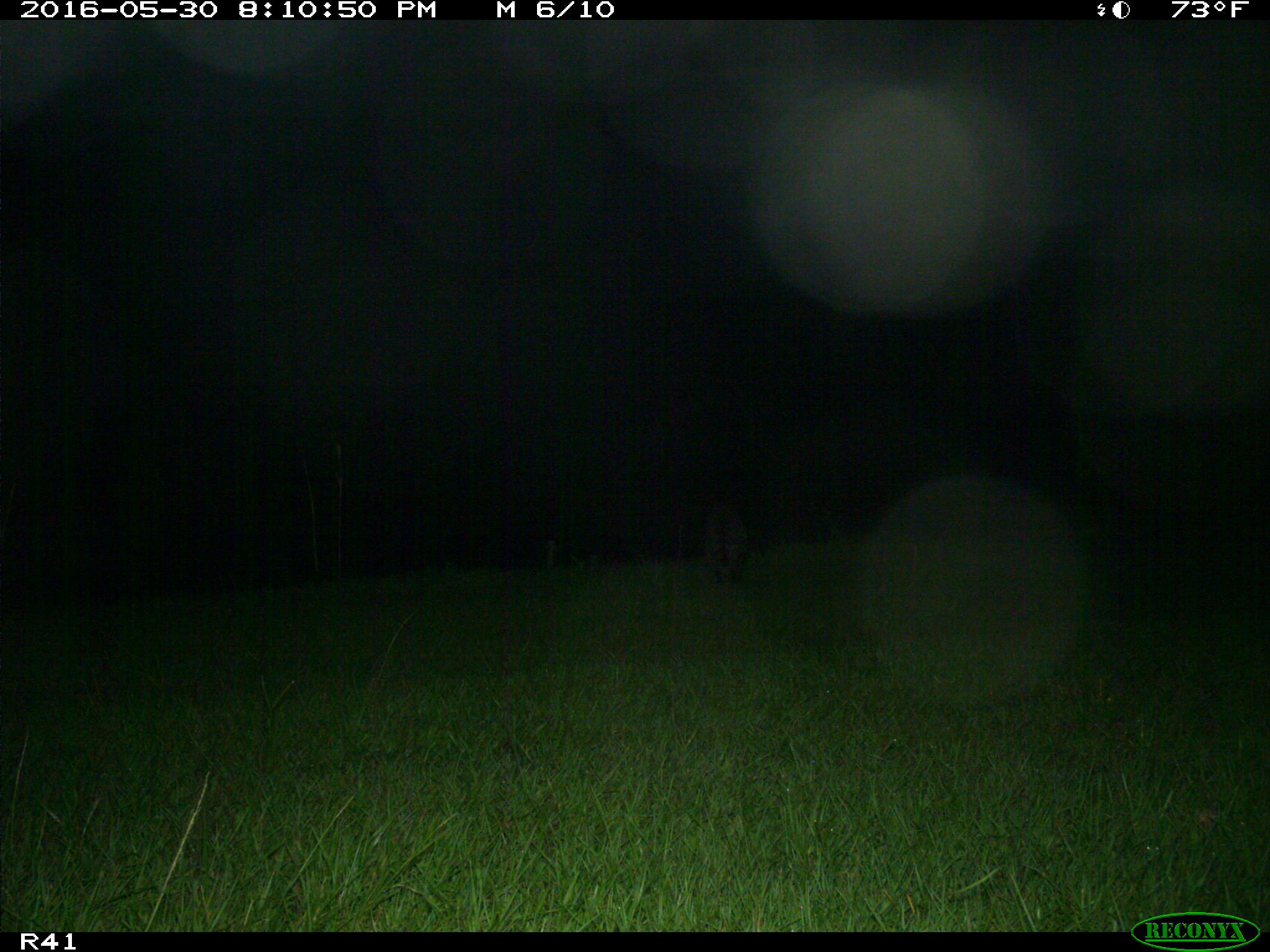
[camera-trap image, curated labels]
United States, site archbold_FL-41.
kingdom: Animalia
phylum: Chordata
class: Mammalia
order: Carnivora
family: Procyonidae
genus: Procyon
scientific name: Procyon lotor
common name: common raccoon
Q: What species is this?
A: Procyon lotor (common raccoon).